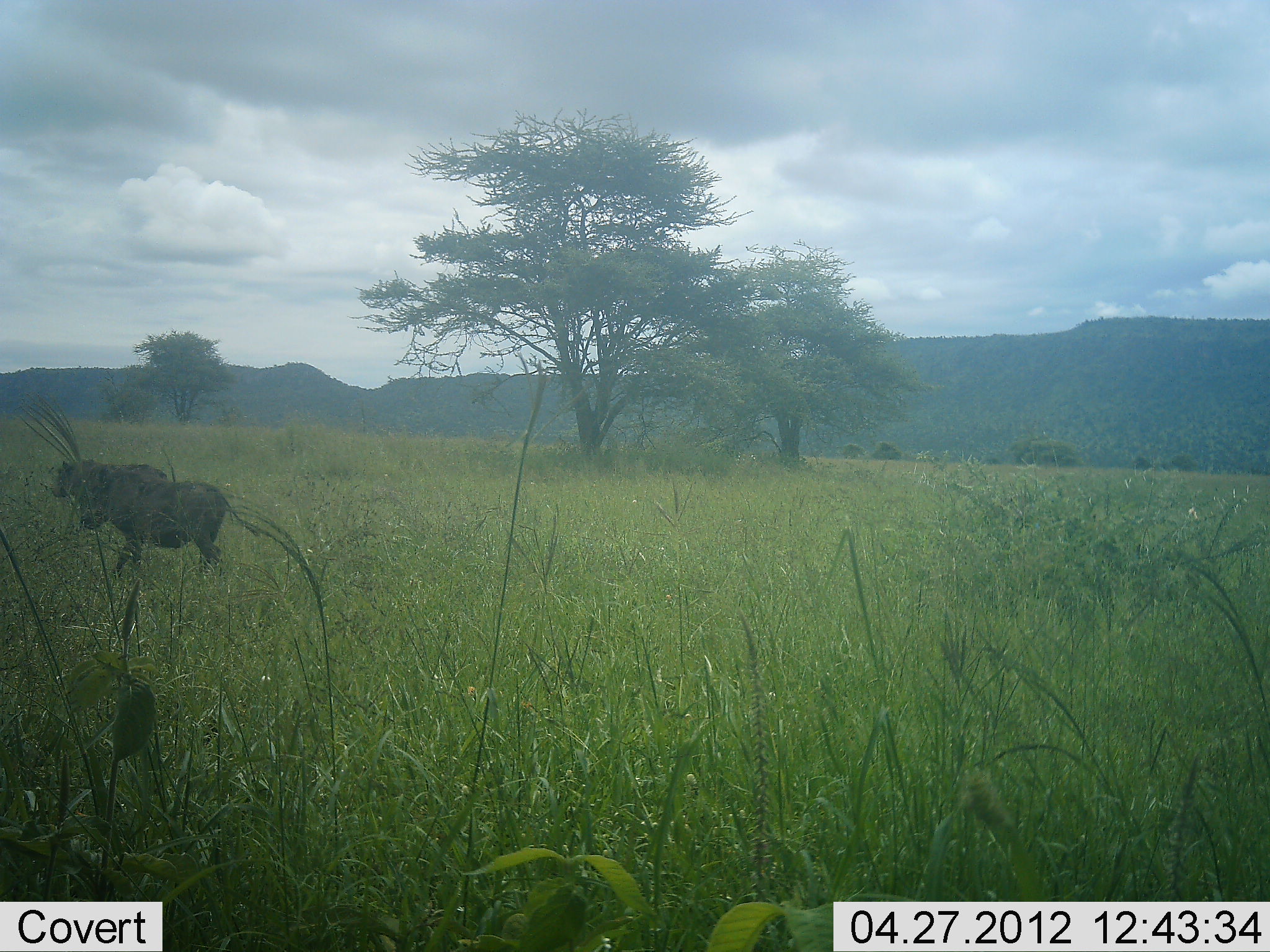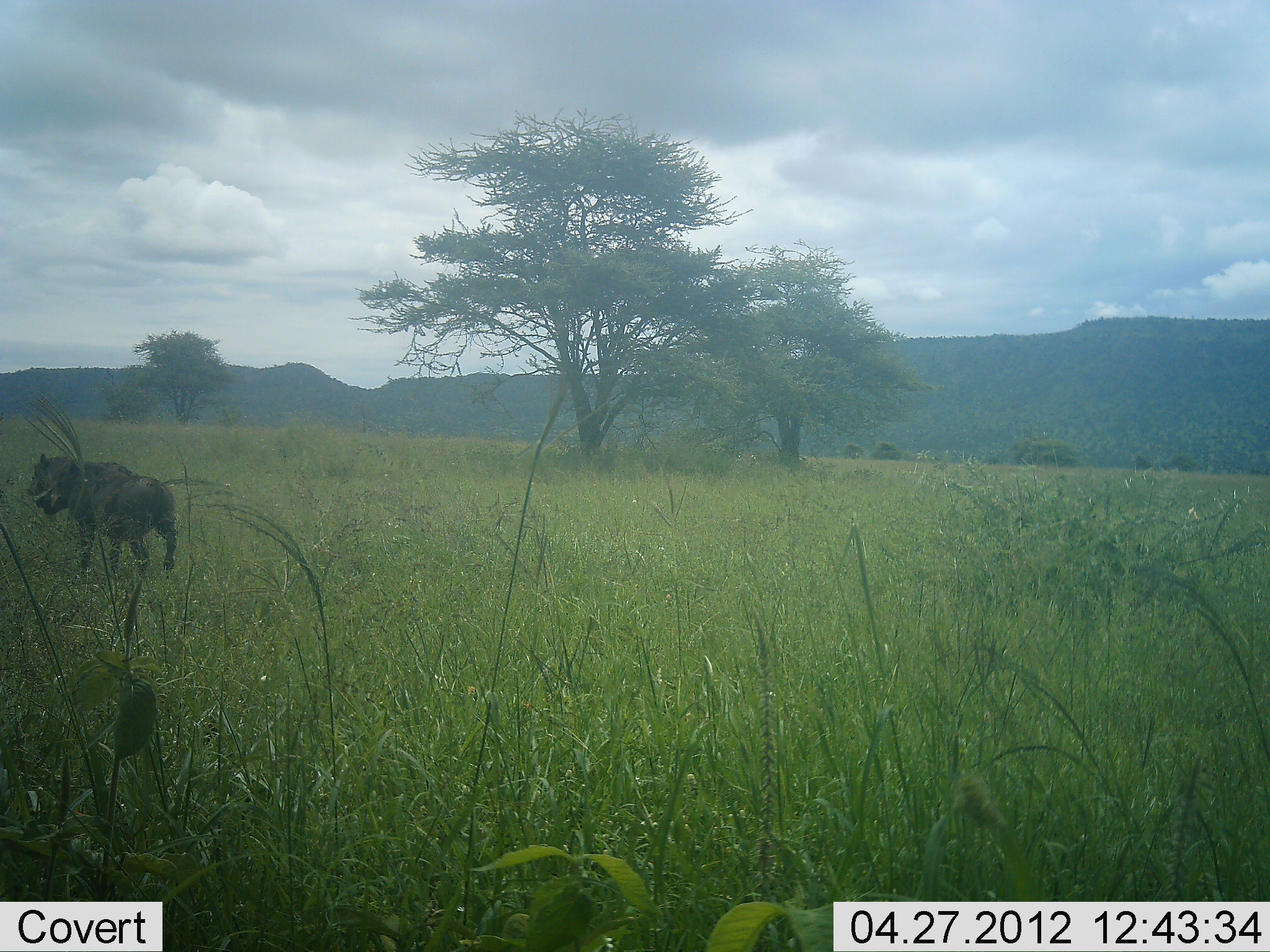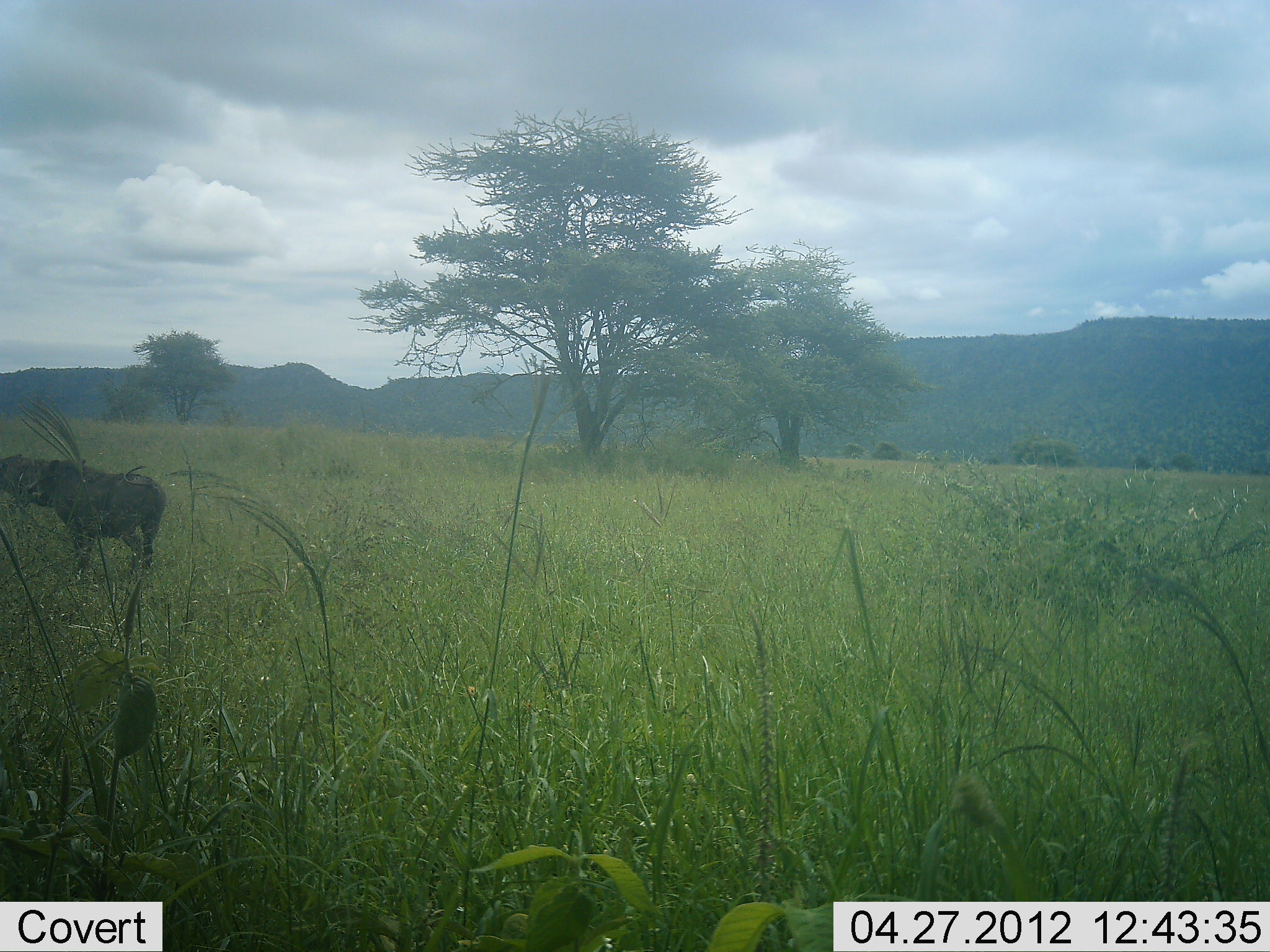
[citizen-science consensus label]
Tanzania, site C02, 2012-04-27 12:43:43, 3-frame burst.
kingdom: Animalia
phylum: Chordata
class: Mammalia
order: Artiodactyla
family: Suidae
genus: Phacochoerus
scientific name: Phacochoerus africanus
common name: warthog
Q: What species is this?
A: Warthog (Phacochoerus africanus).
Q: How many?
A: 2.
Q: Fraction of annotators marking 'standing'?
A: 10%.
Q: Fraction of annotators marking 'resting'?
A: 0%.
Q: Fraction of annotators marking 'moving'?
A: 90%.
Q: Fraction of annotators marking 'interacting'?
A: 0%.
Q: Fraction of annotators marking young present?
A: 0%.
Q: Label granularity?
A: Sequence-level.